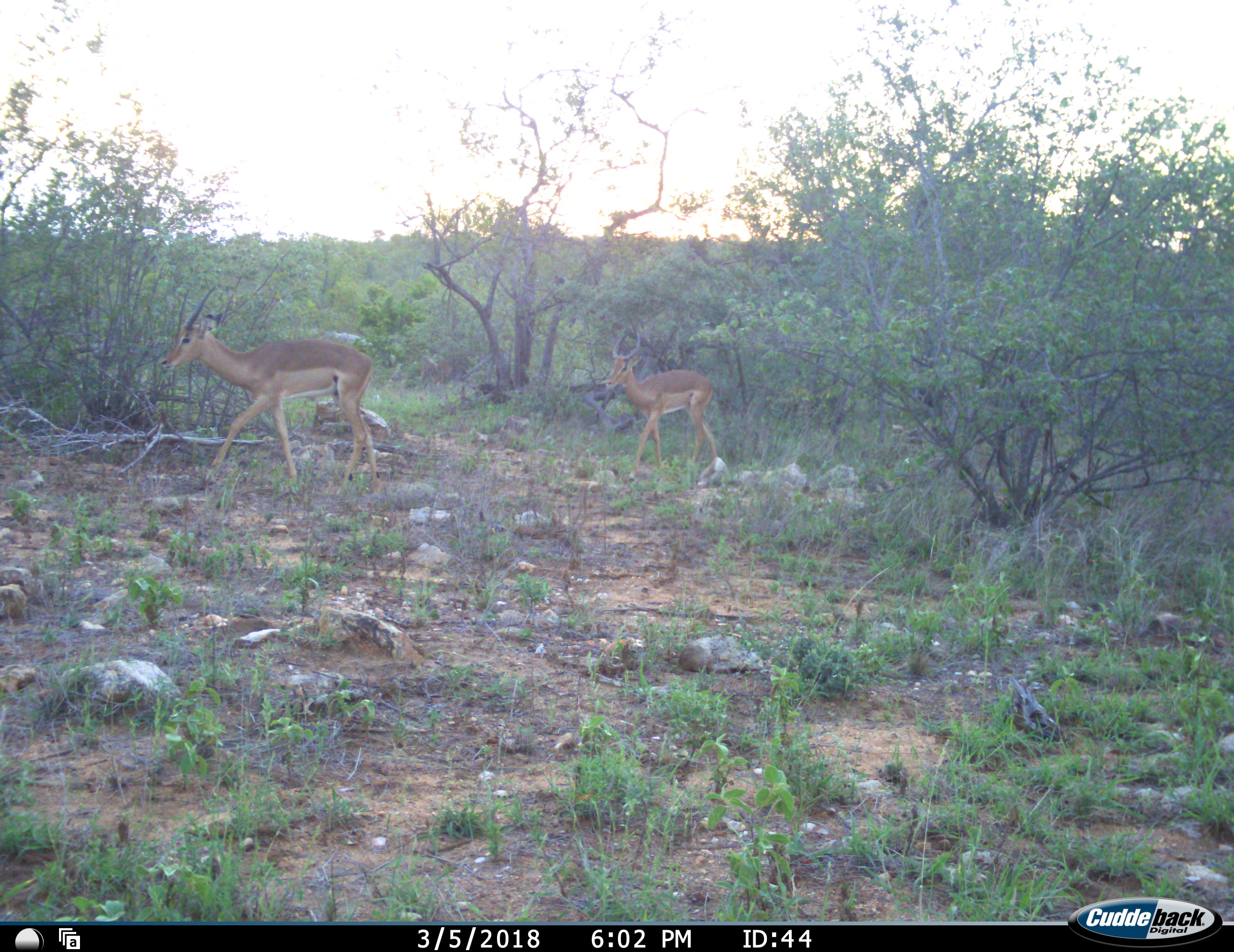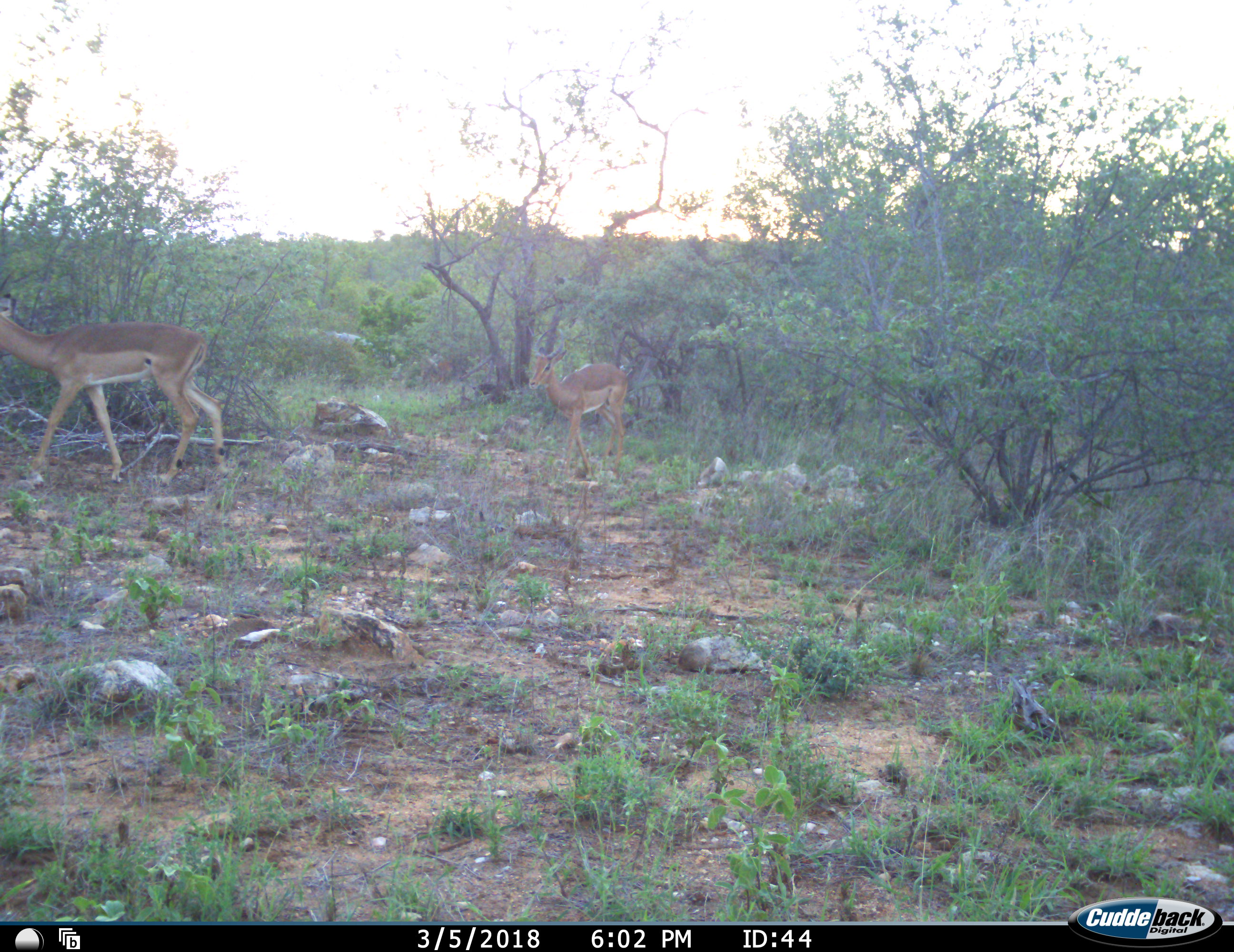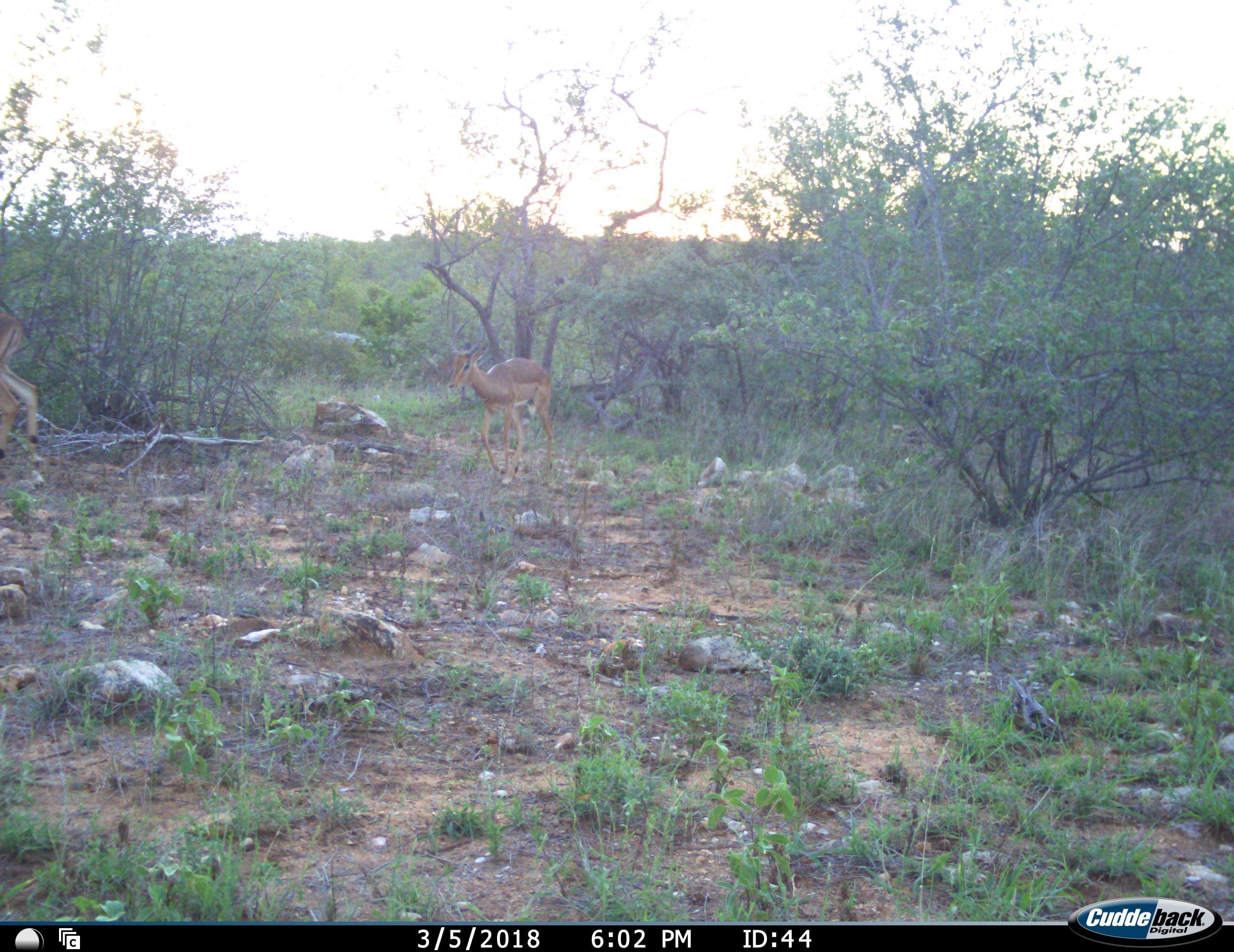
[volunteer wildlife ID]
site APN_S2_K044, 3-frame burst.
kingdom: Animalia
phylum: Chordata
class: Mammalia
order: Artiodactyla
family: Bovidae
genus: Aepyceros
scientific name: Aepyceros melampus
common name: impala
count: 2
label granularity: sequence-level